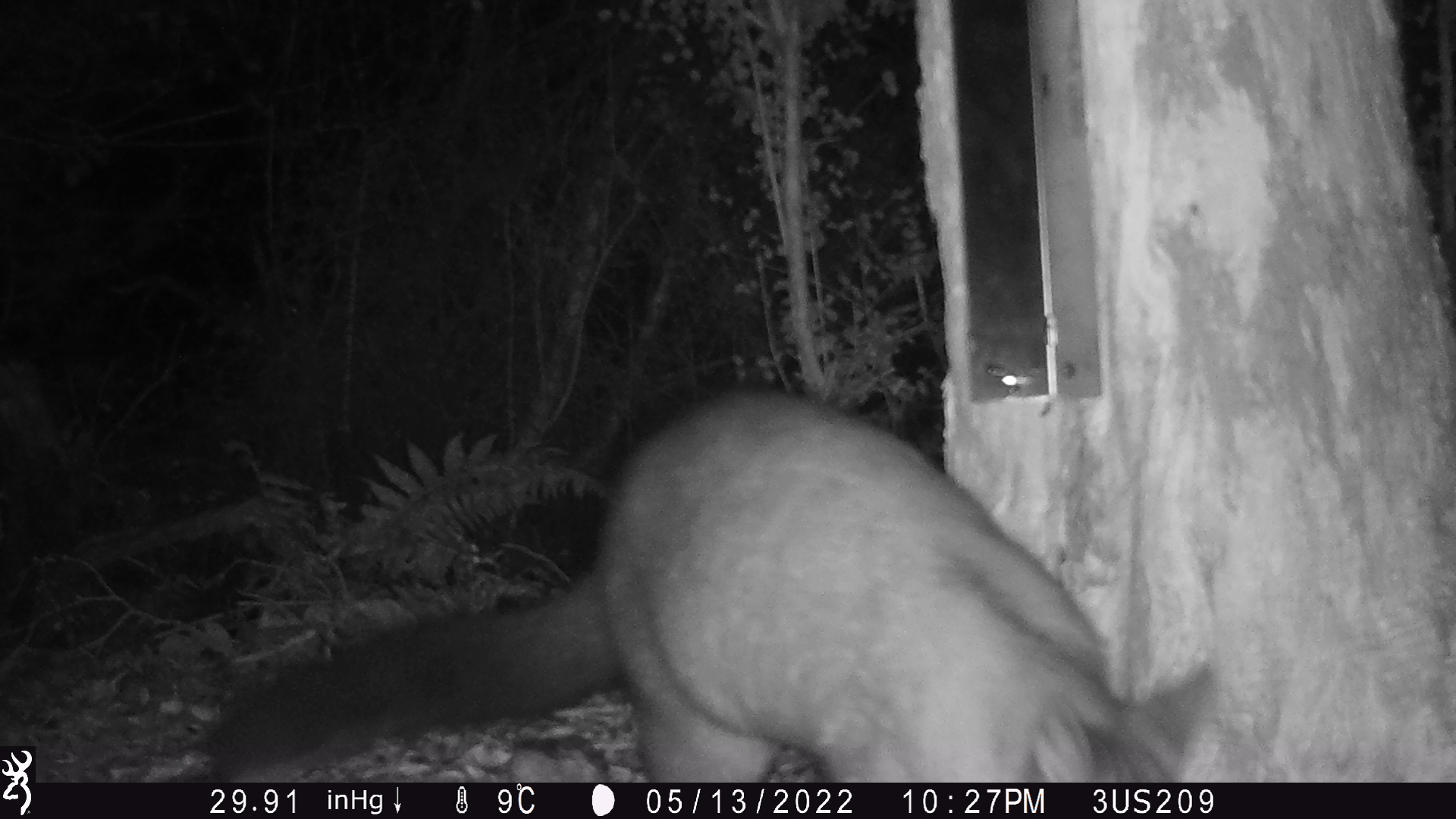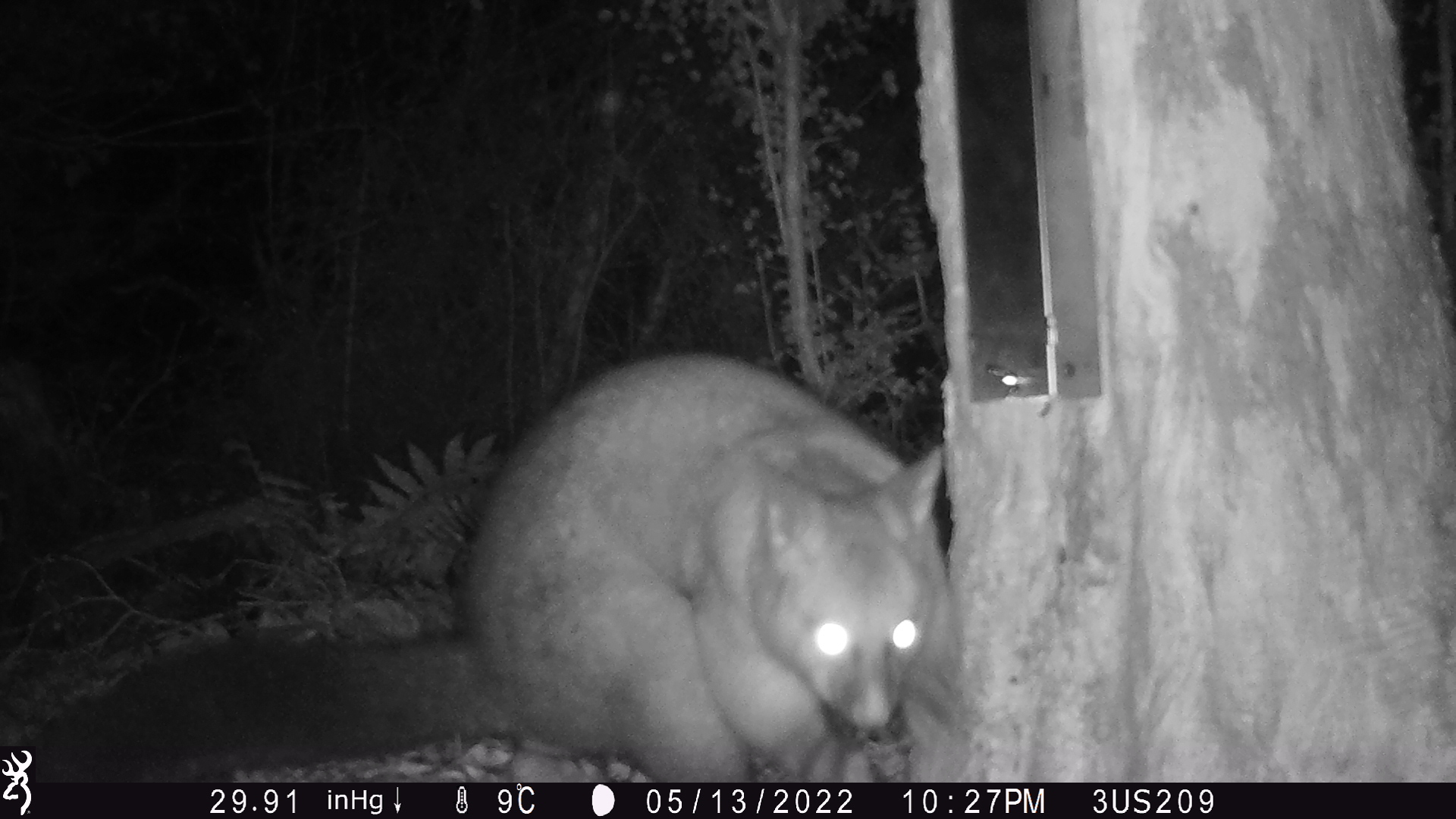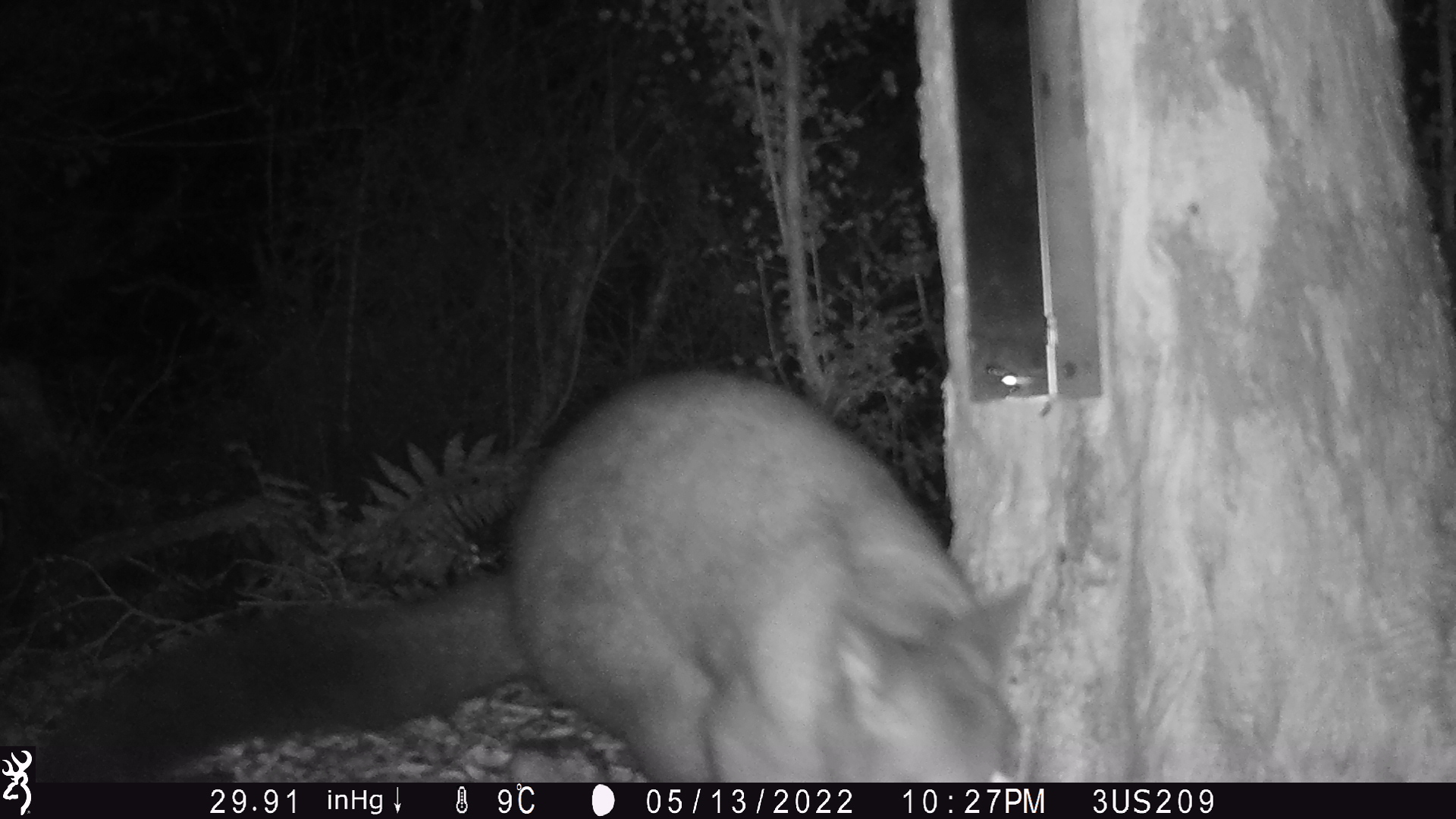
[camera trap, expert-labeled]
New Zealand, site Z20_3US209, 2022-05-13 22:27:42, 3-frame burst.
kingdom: Animalia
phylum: Chordata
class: Mammalia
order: Diprotodontia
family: Phalangeridae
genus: Trichosurus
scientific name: Trichosurus vulpecula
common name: common brushtail possum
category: possum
Possum (common brushtail possum) (Trichosurus vulpecula).